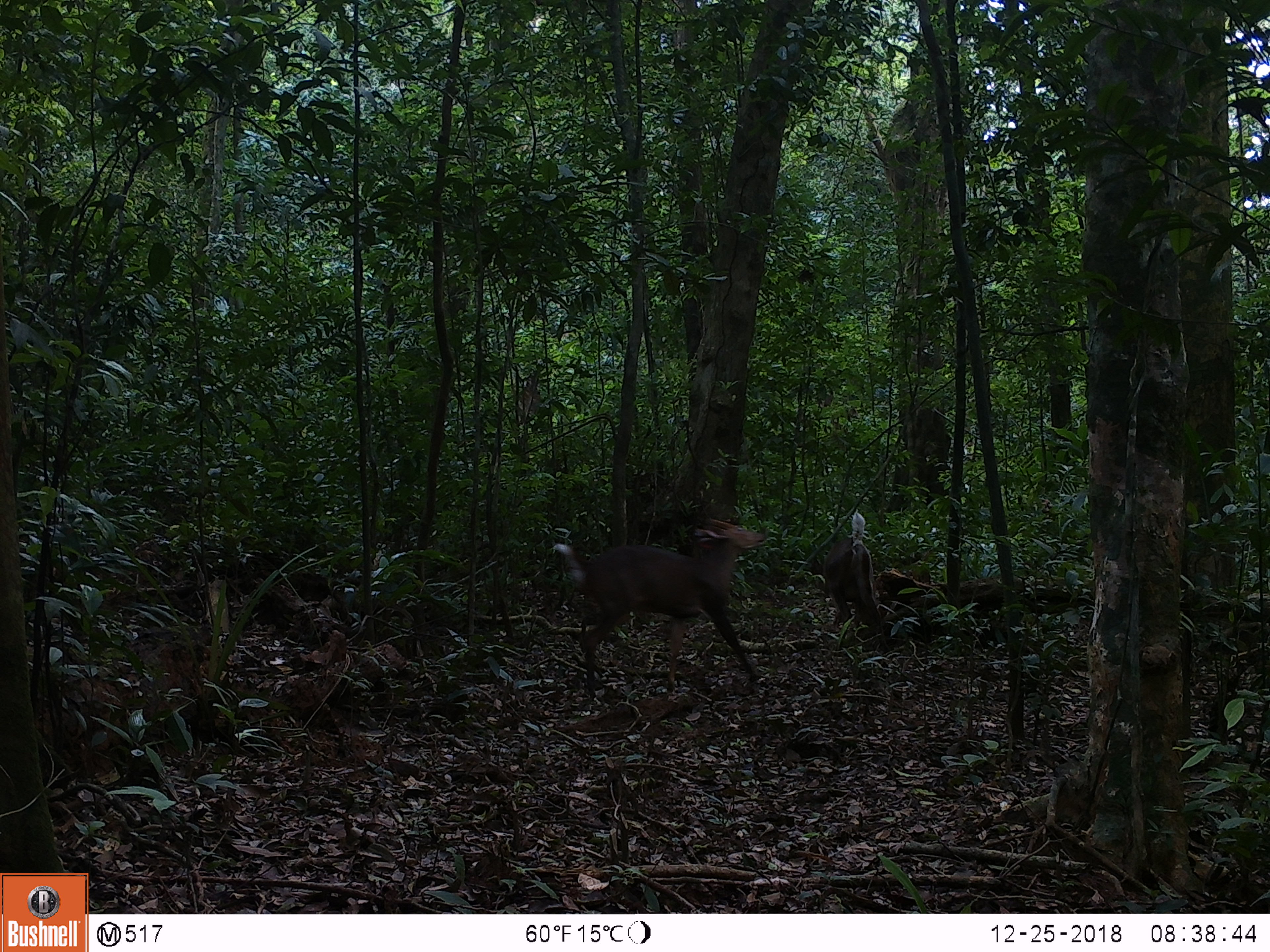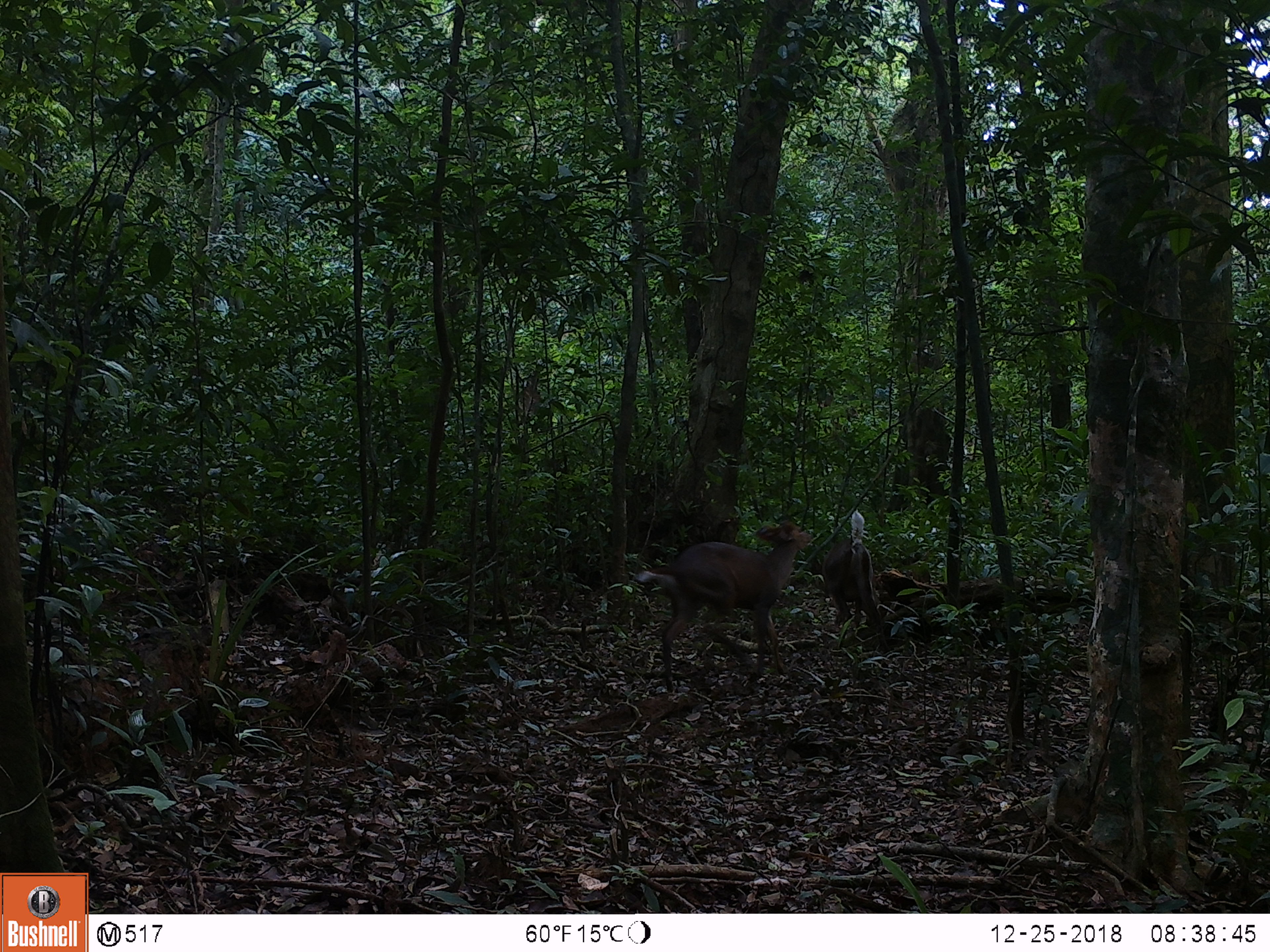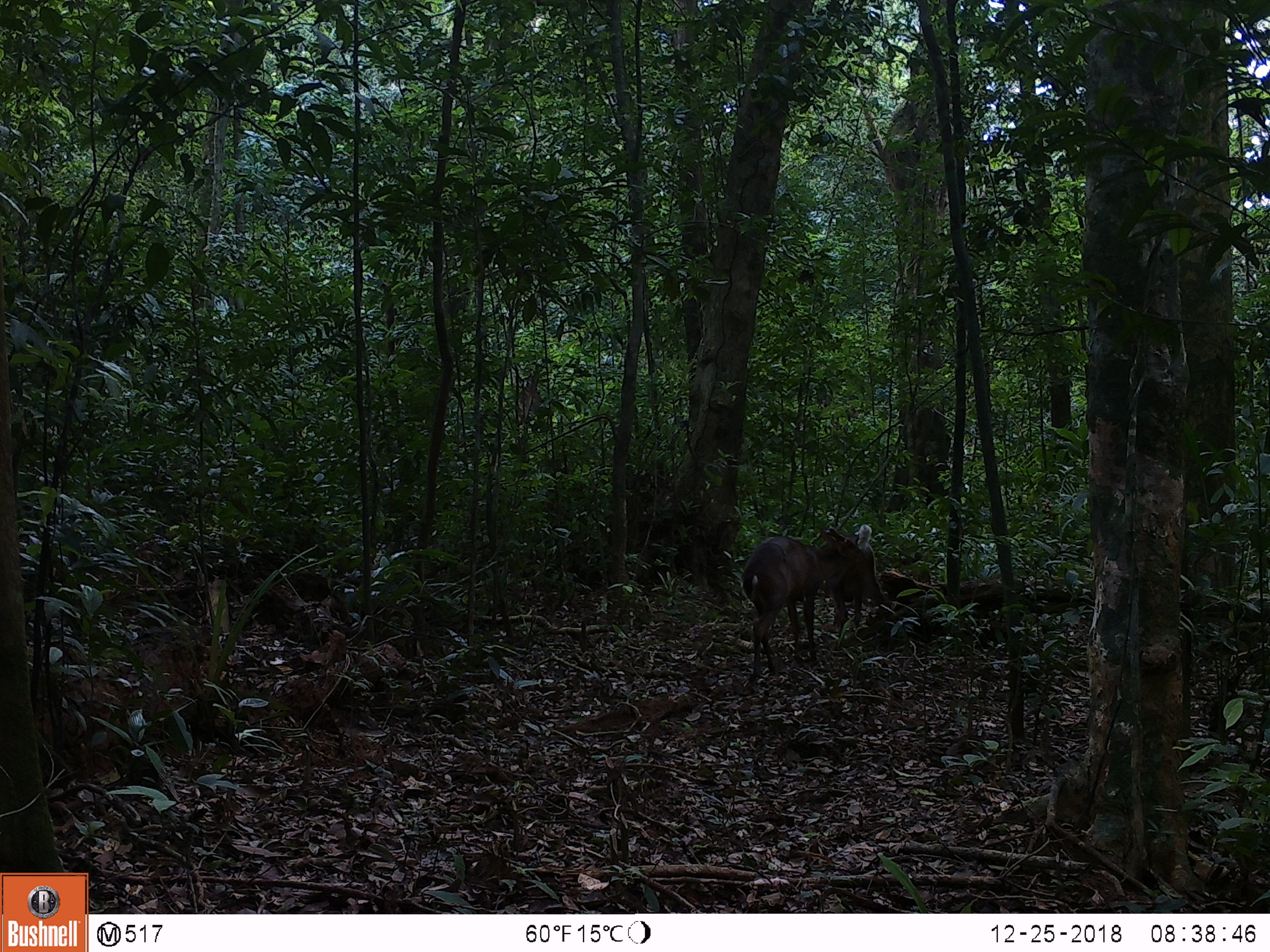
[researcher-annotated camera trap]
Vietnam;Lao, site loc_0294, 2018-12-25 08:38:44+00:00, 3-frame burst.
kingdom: Animalia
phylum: Chordata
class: Mammalia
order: Artiodactyla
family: Cervidae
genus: Muntiacus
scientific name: Muntiacus vuquangensis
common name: large-antlered muntjac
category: large antlered muntjac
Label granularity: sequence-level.